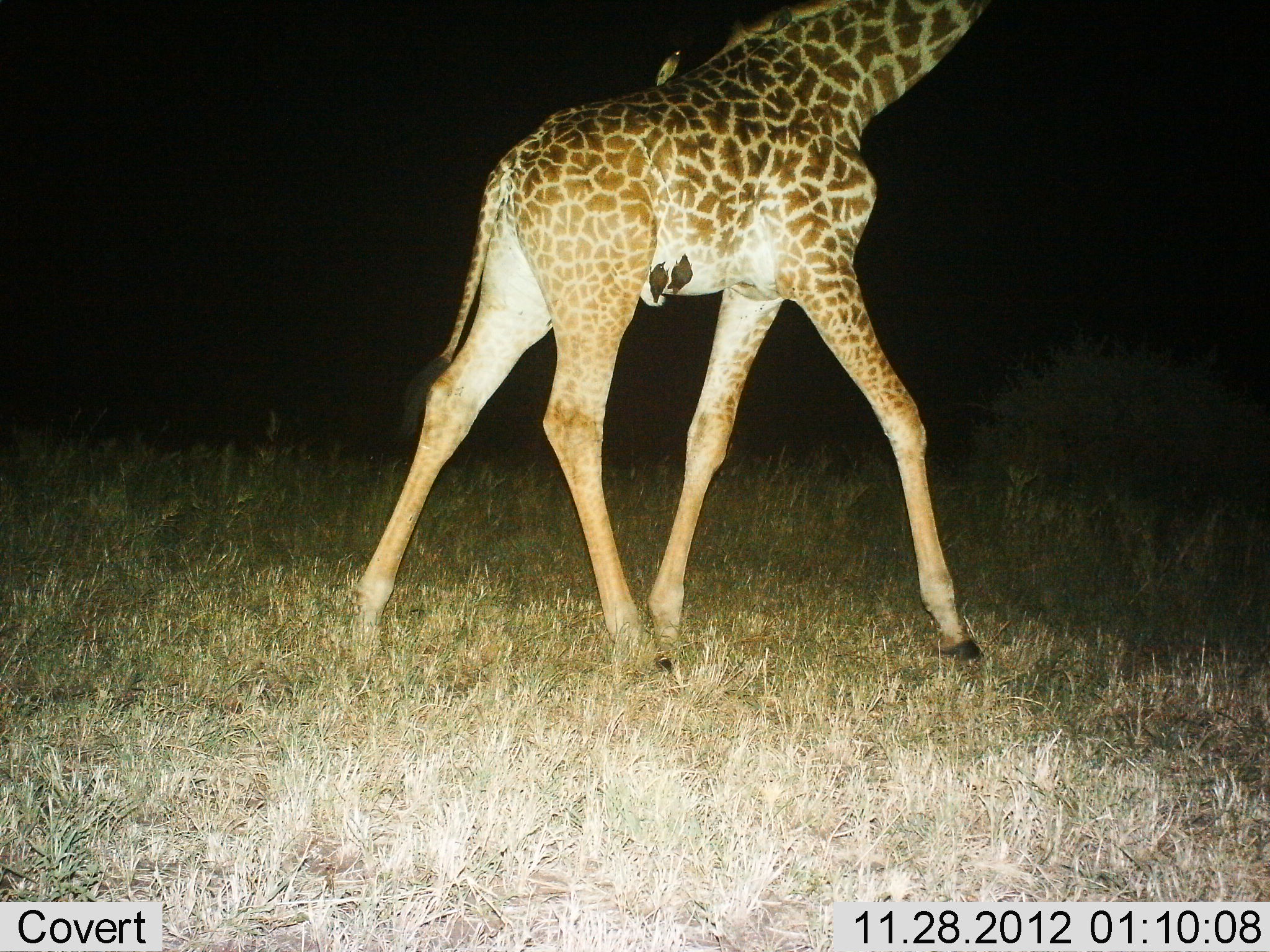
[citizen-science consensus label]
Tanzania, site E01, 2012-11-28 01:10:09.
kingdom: Animalia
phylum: Chordata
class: Mammalia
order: Artiodactyla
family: Giraffidae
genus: Giraffa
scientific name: Giraffa camelopardalis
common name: giraffe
Giraffe (Giraffa camelopardalis), count 1. Behavior (volunteer vote fractions): standing 14%, resting 0%, moving 86%, interacting 0%. Young present (vote fraction): 0%. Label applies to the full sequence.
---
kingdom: Animalia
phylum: Chordata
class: Aves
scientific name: Aves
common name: bird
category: otherbird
Otherbird (bird) (Aves), count 3. Behavior (volunteer vote fractions): standing 21%, resting 64%, moving 0%, interacting 14%. Young present (vote fraction): 0%. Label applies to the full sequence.